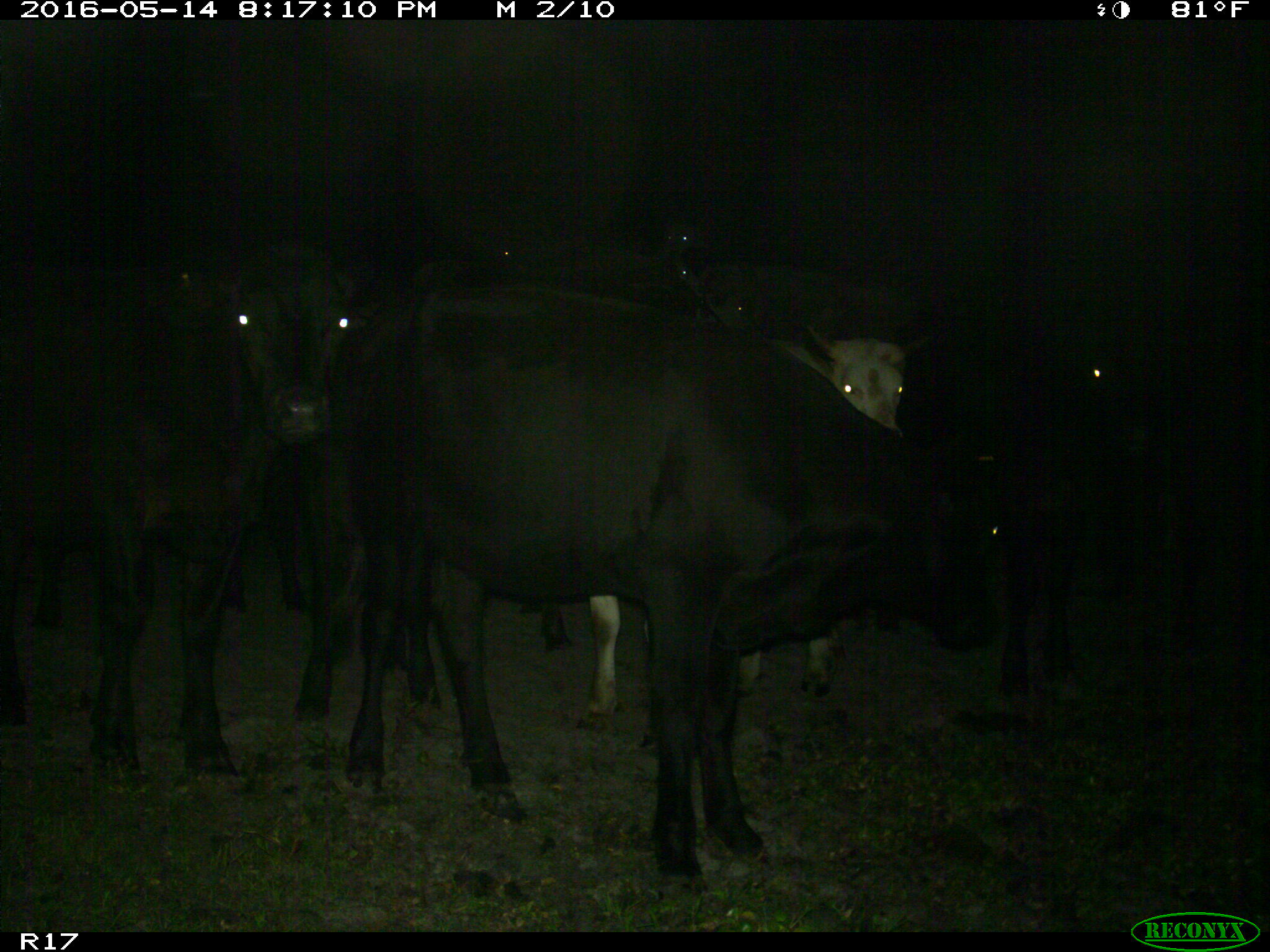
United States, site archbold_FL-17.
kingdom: Animalia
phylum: Chordata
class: Mammalia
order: Artiodactyla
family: Bovidae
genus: Bos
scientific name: Bos taurus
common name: domestic cow